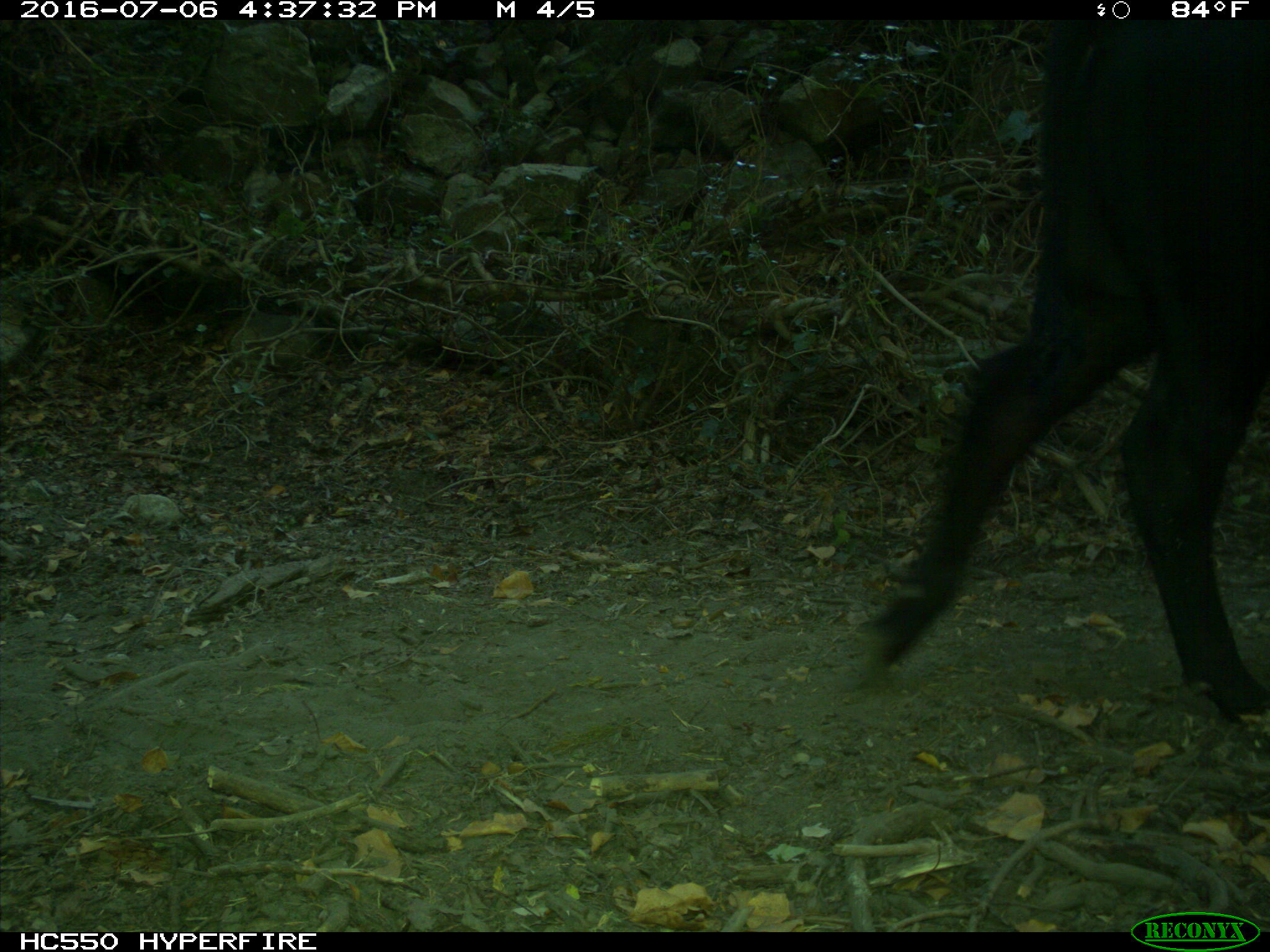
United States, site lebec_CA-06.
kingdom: Animalia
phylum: Chordata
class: Mammalia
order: Artiodactyla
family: Bovidae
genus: Bos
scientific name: Bos taurus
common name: domestic cow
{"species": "Bos taurus (domestic cow)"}